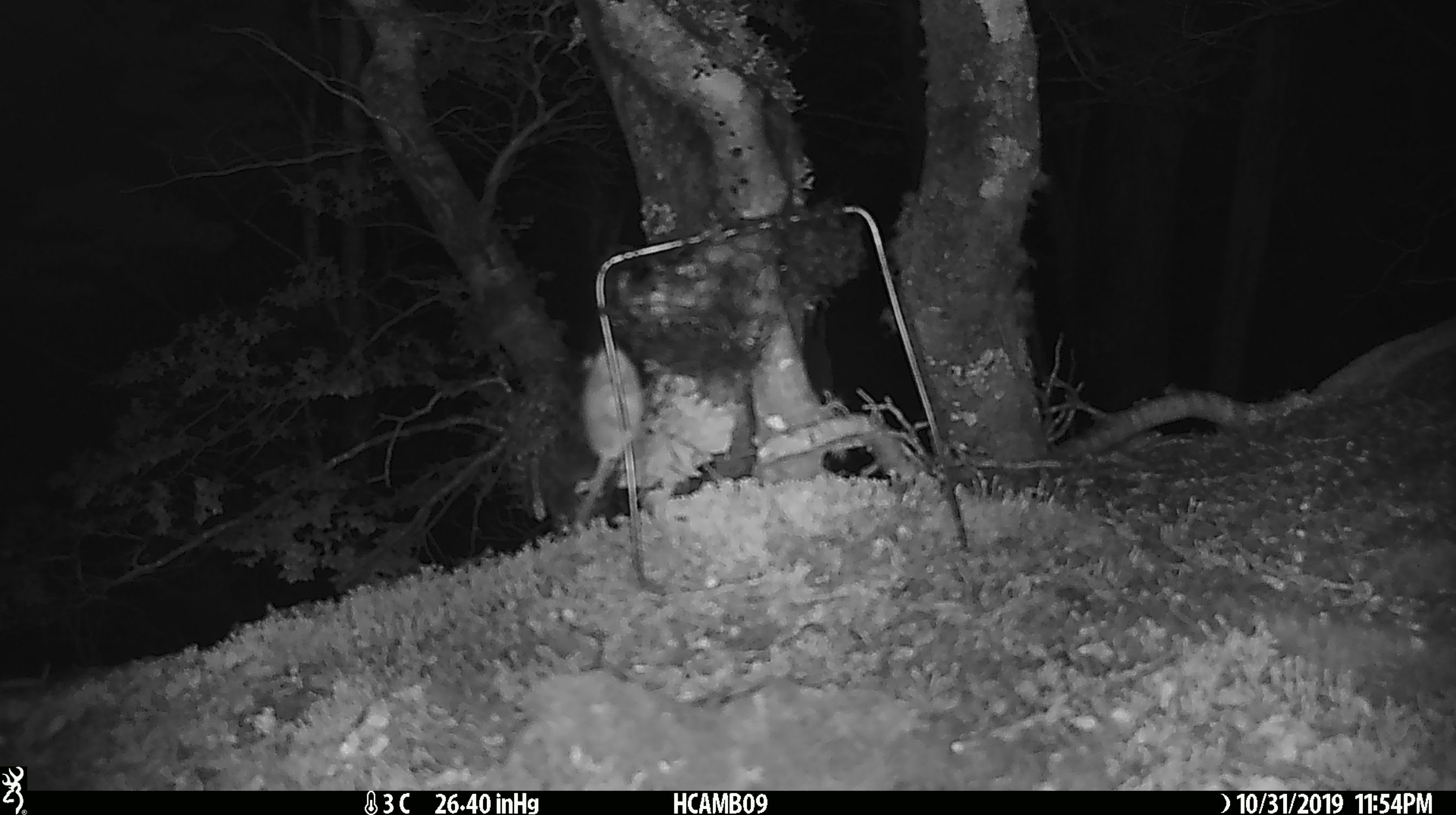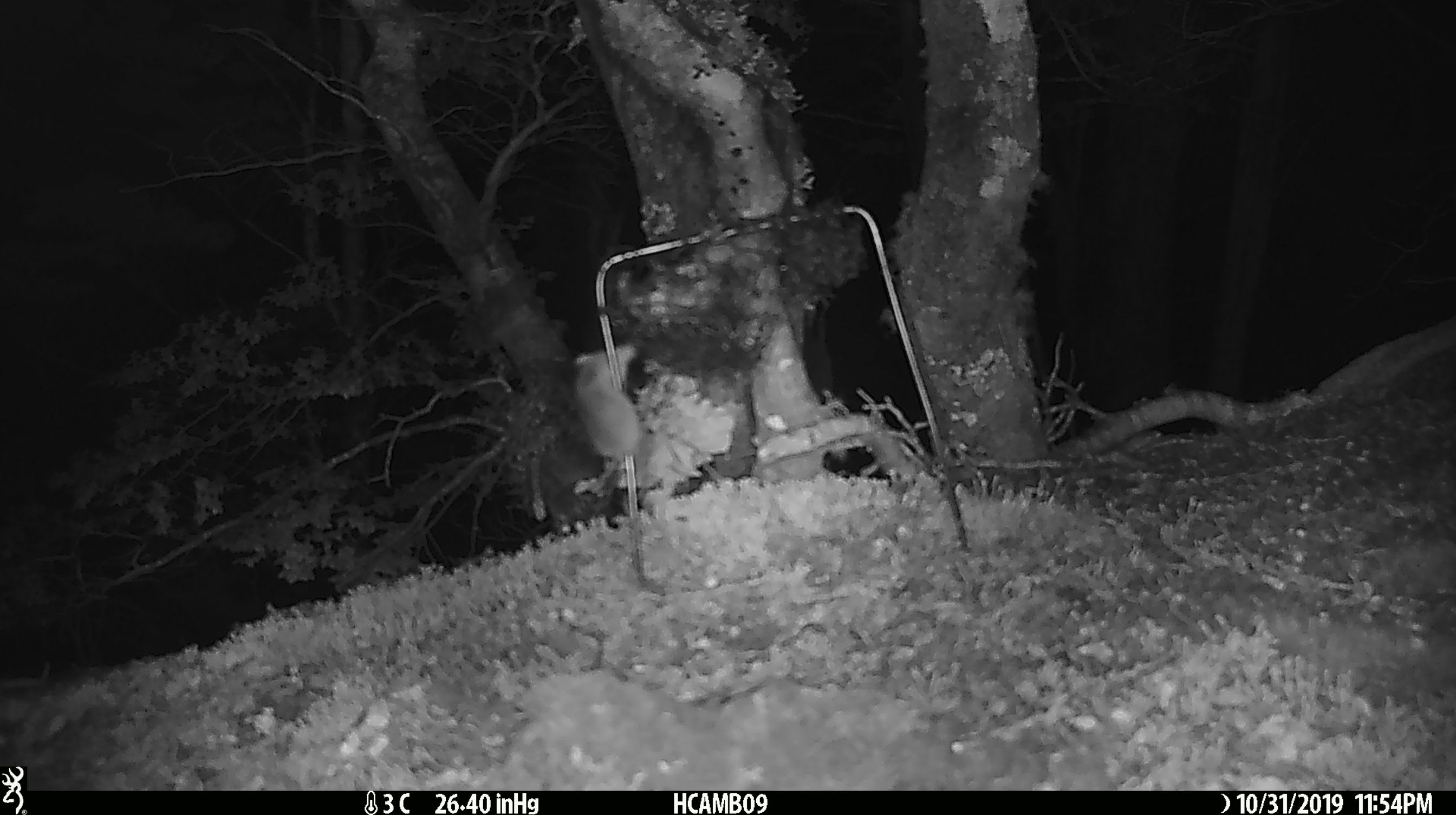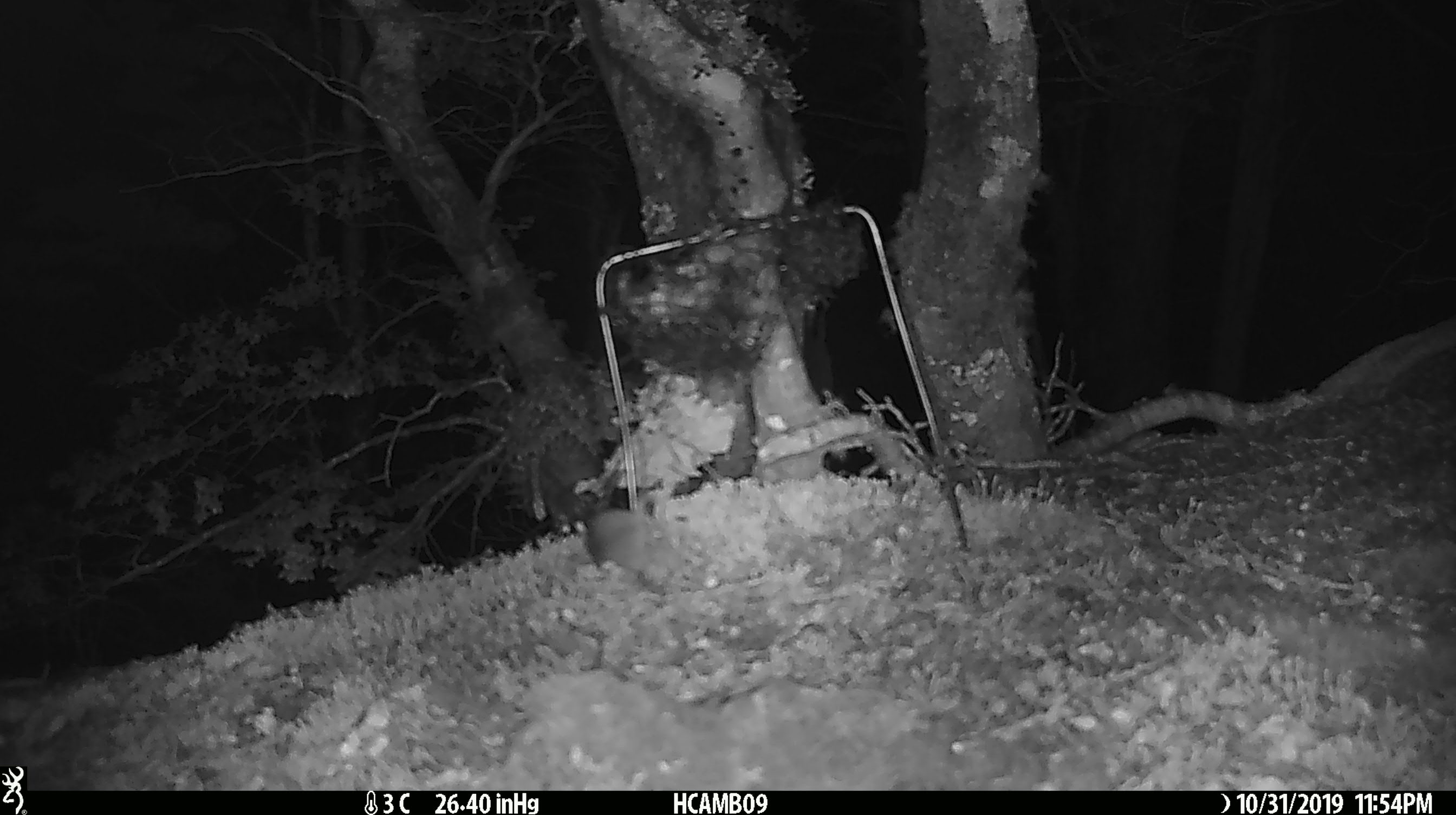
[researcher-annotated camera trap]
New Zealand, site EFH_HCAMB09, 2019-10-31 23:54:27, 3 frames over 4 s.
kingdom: Animalia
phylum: Chordata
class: Mammalia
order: Rodentia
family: Muridae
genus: Mus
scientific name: Mus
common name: mouse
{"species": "mouse (Mus)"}